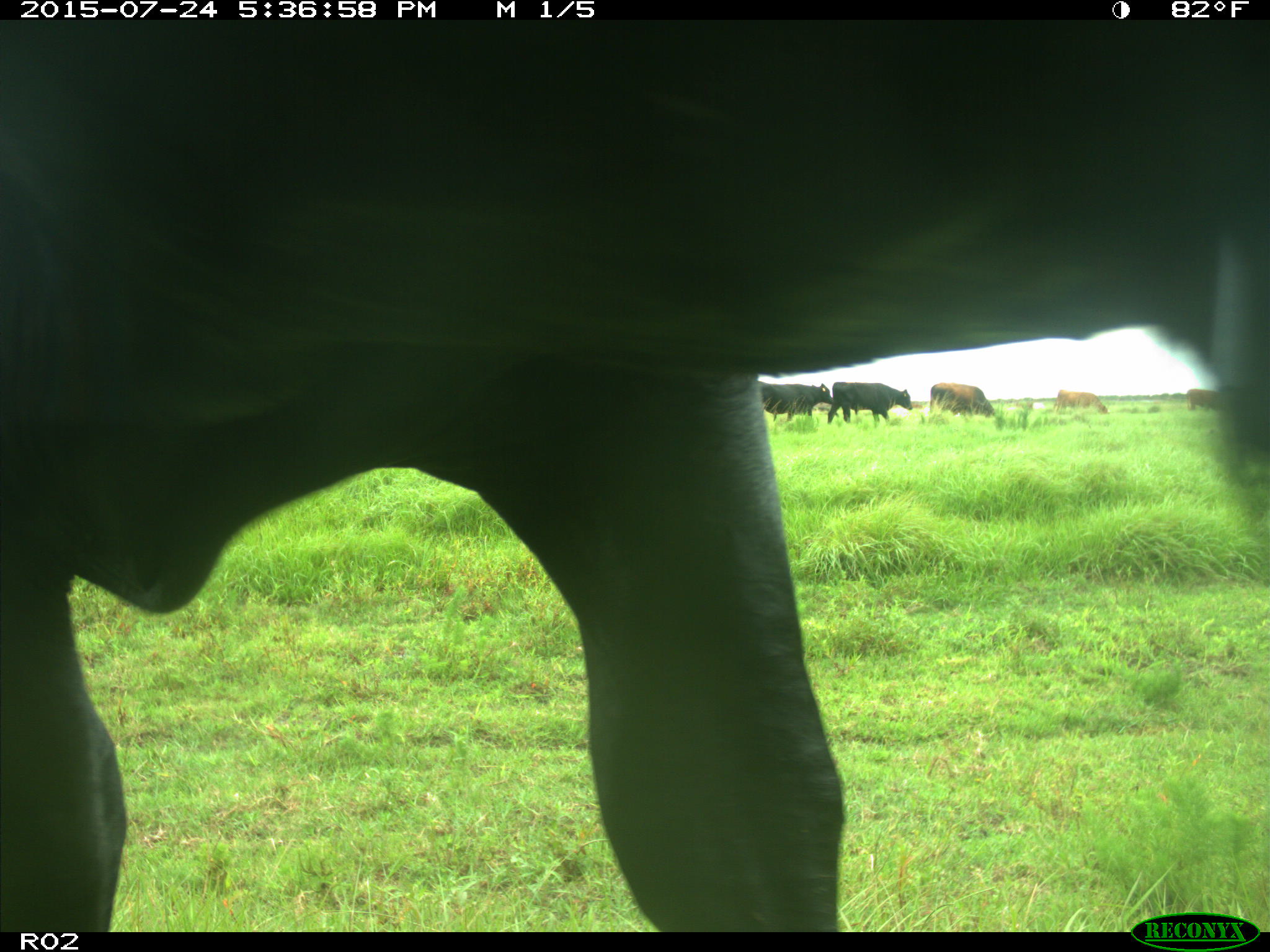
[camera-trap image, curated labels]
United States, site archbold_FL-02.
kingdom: Animalia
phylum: Chordata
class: Mammalia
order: Artiodactyla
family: Bovidae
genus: Bos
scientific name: Bos taurus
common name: domestic cow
Bos taurus (domestic cow).